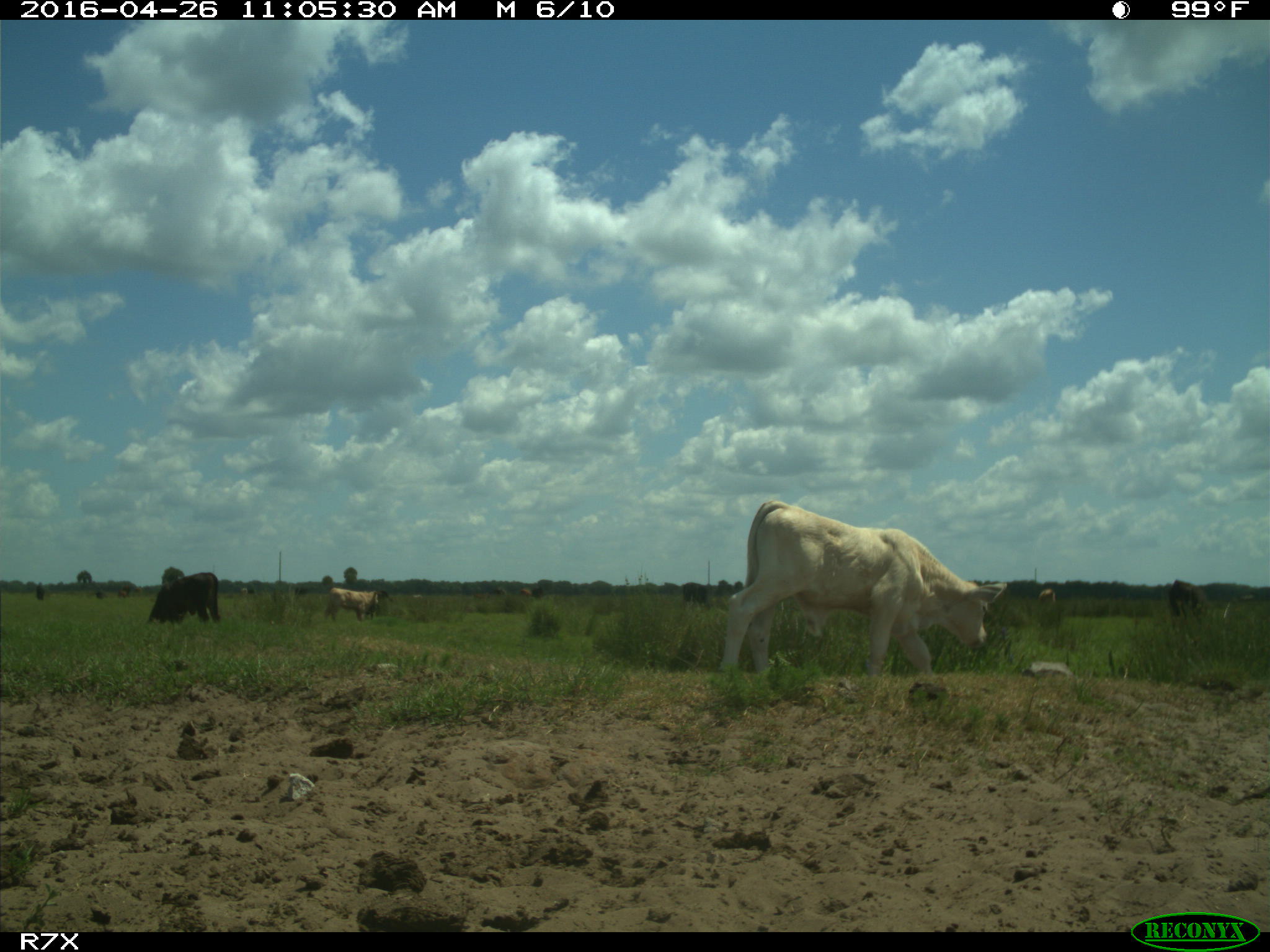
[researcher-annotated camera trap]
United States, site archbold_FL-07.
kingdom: Animalia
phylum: Chordata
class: Mammalia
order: Artiodactyla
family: Bovidae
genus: Bos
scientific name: Bos taurus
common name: domestic cow